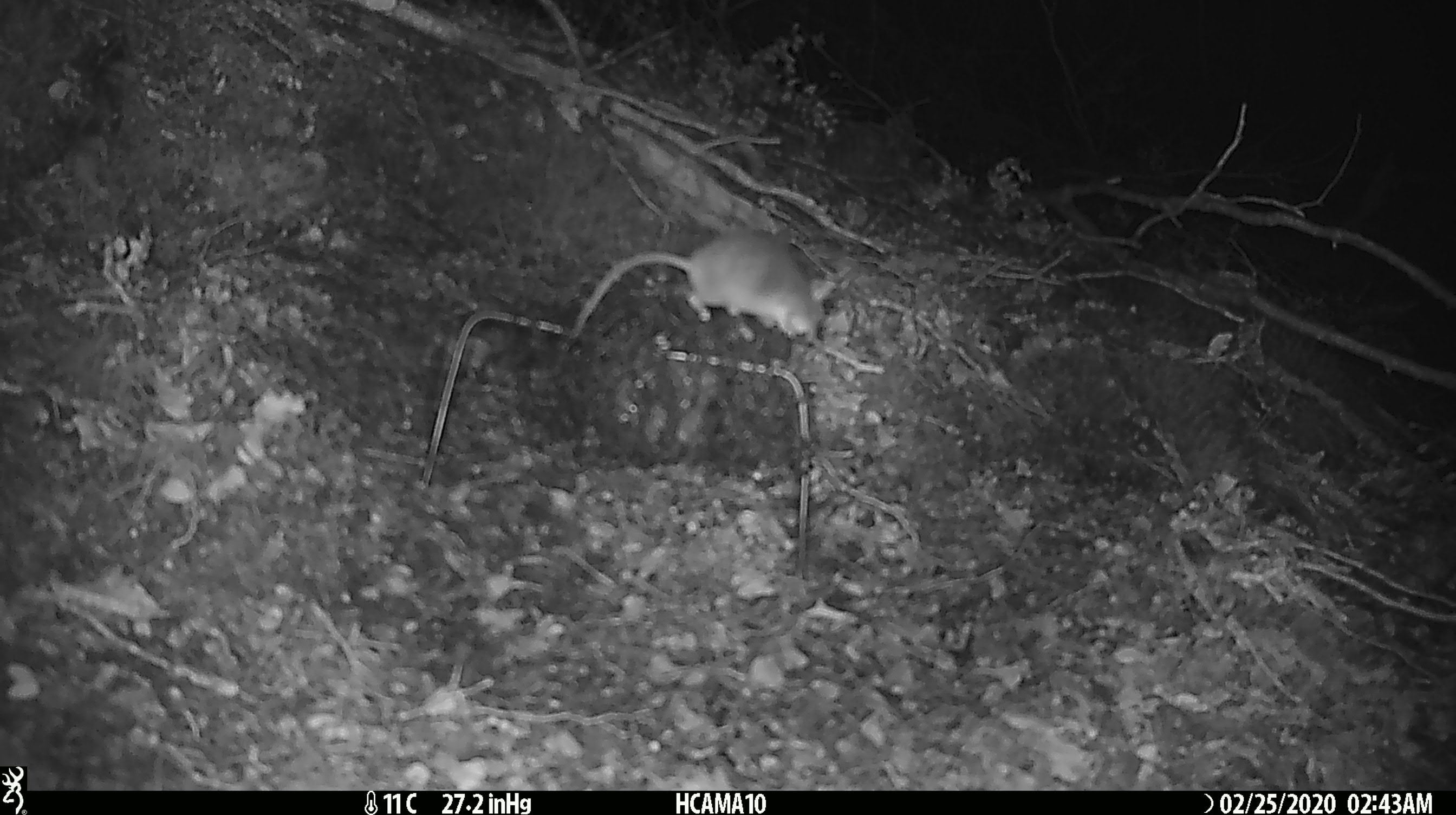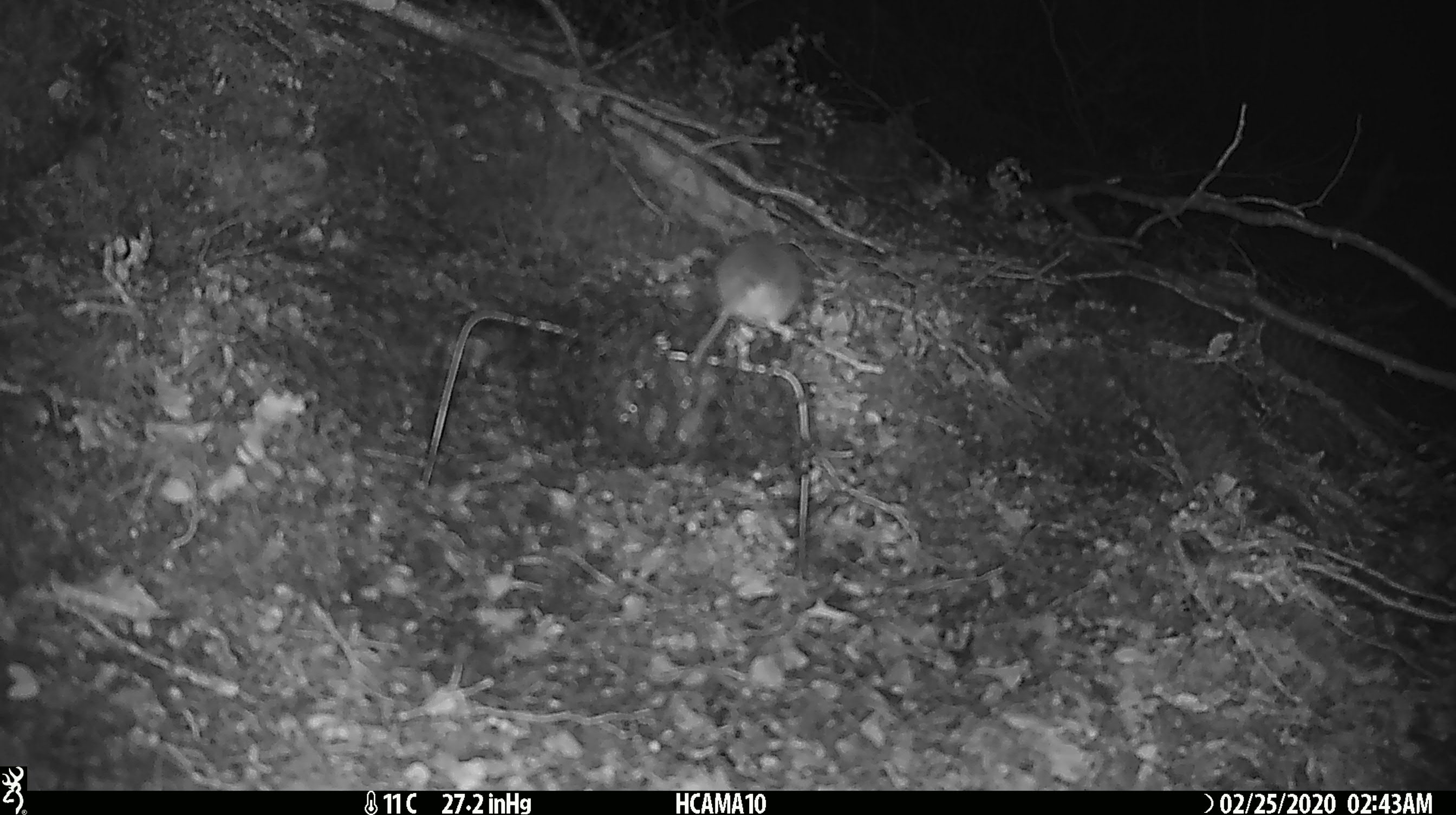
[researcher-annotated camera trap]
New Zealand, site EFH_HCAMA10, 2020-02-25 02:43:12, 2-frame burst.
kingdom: Animalia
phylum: Chordata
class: Mammalia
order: Rodentia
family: Muridae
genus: Mus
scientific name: Mus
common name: mouse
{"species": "mouse (Mus)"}